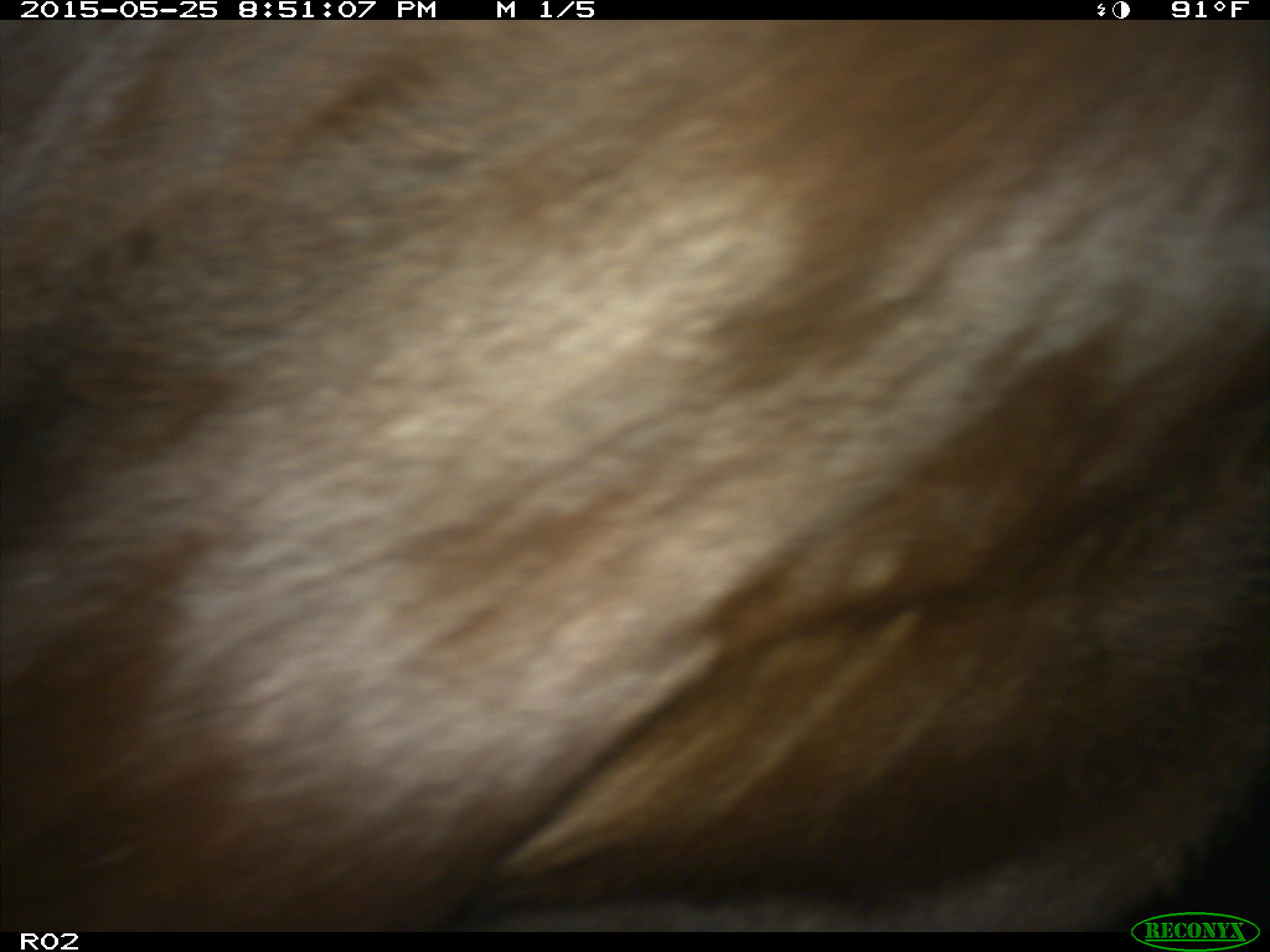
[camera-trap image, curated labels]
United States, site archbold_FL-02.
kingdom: Animalia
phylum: Chordata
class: Mammalia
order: Artiodactyla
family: Bovidae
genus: Bos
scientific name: Bos taurus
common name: domestic cow